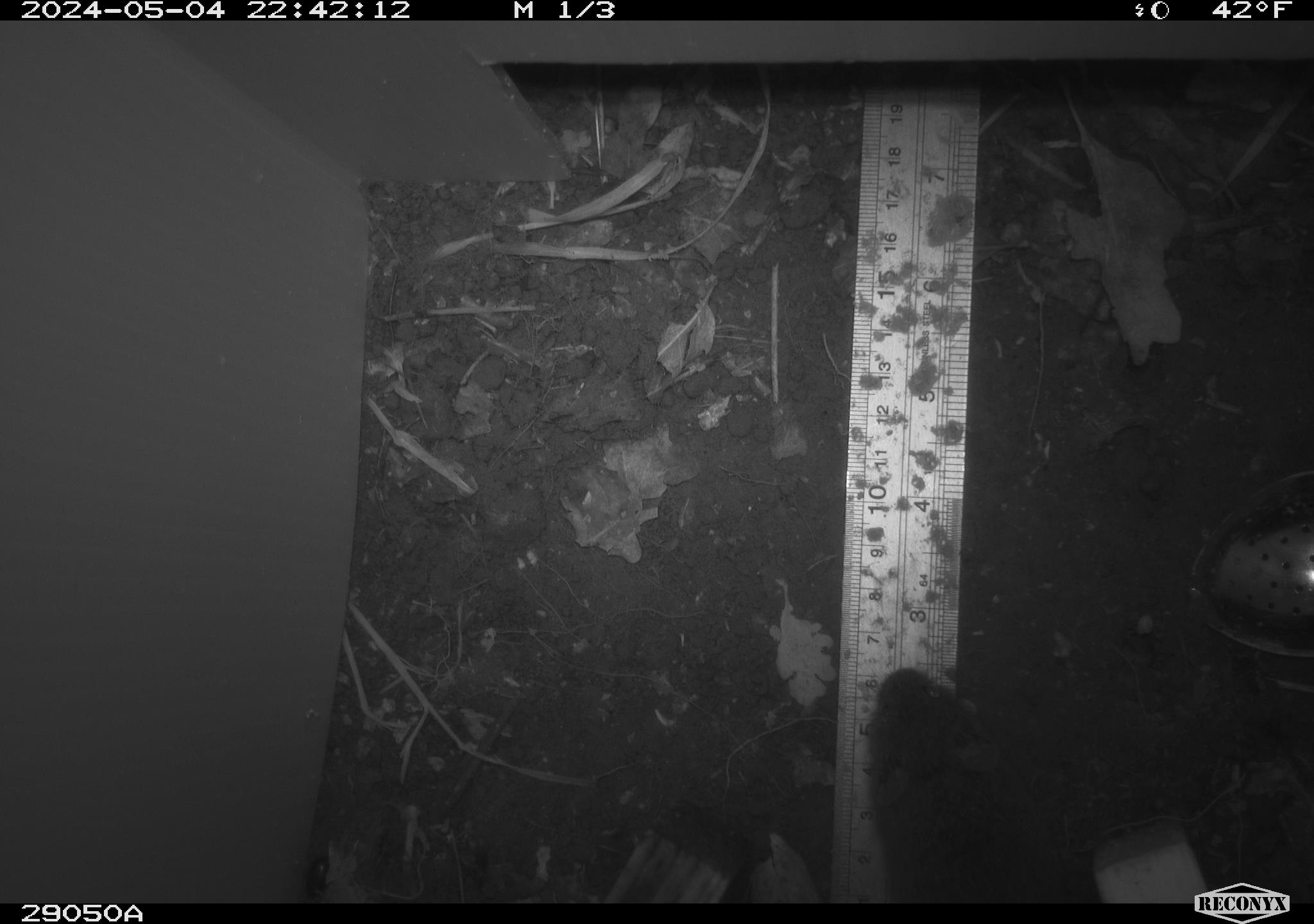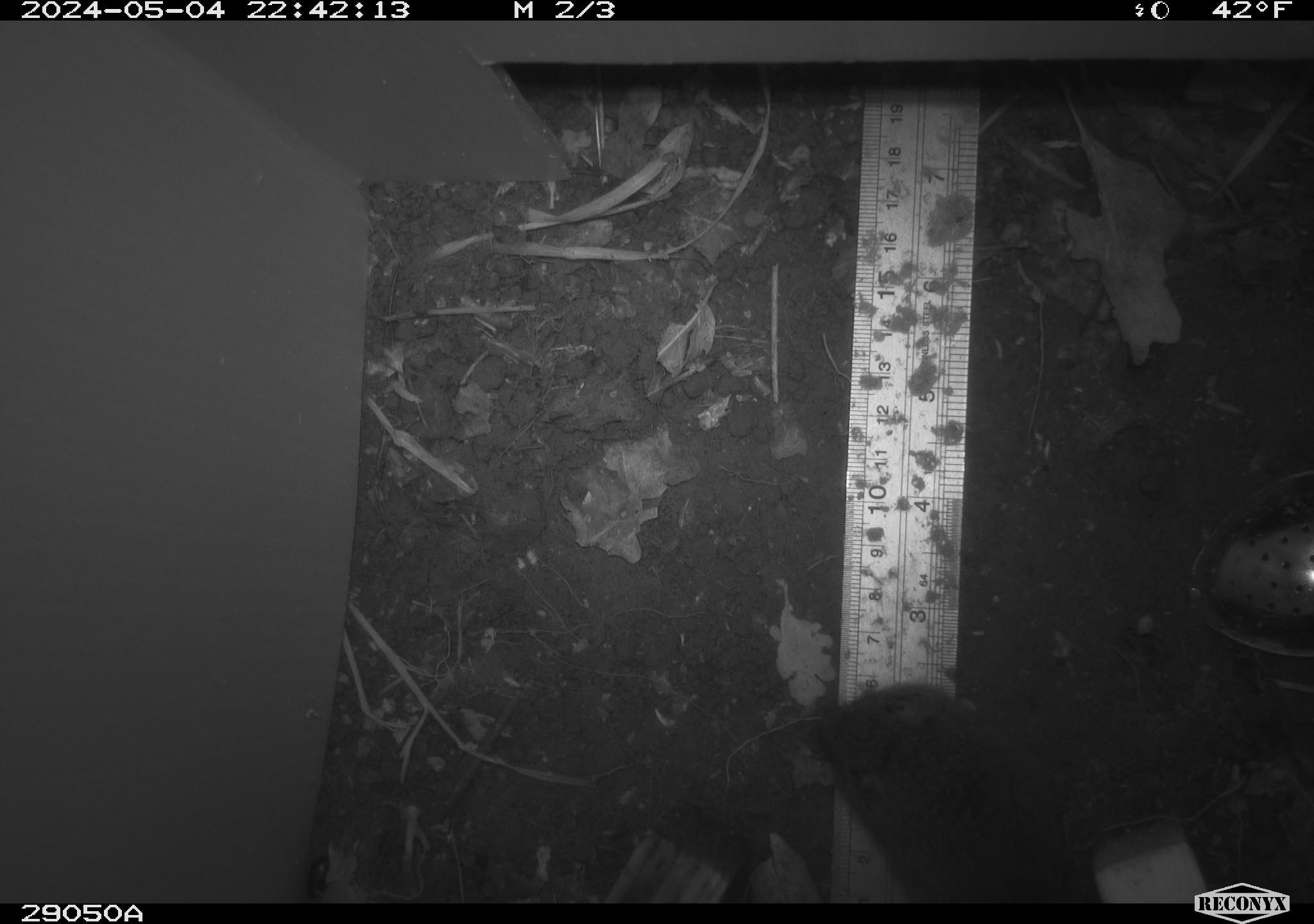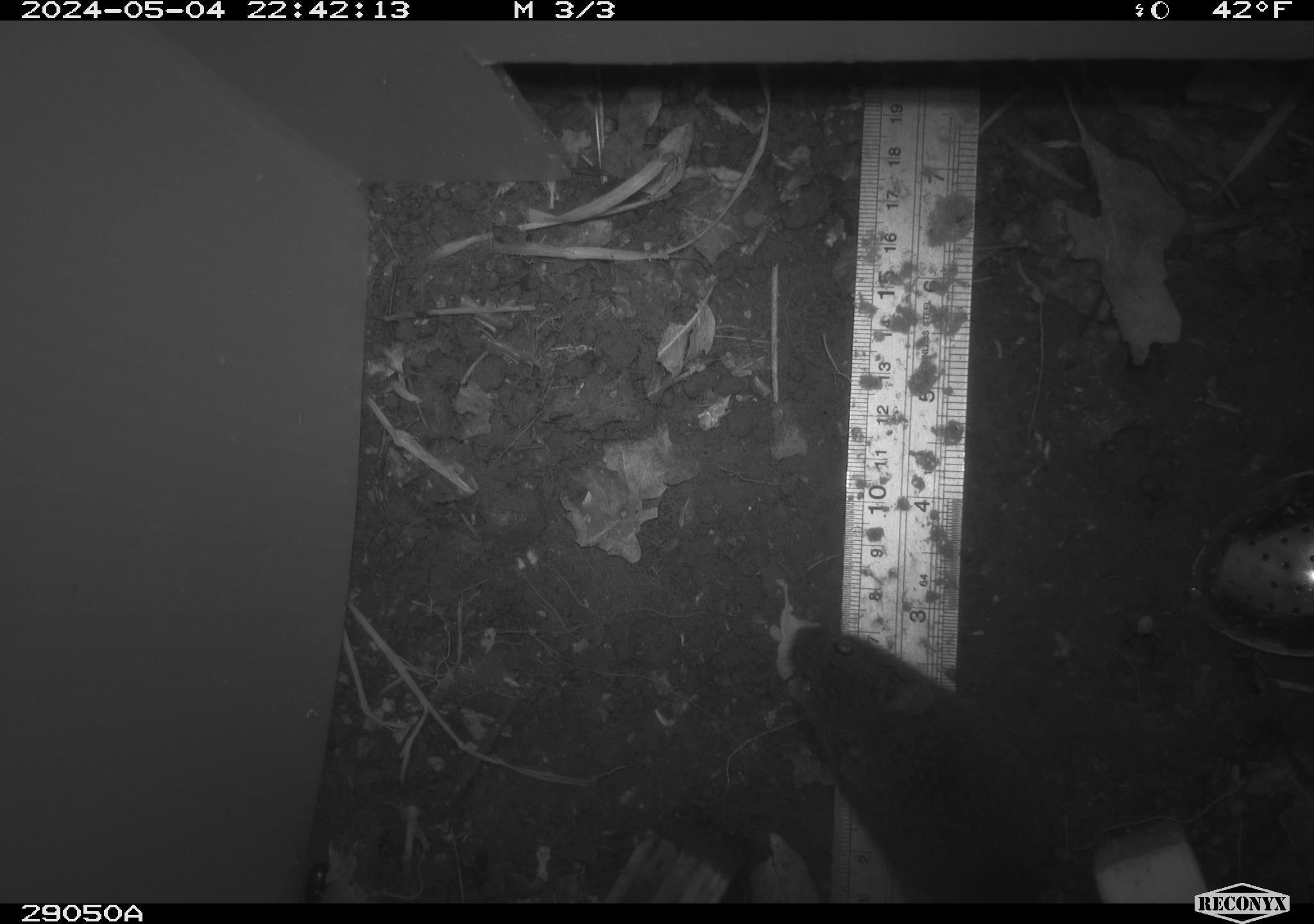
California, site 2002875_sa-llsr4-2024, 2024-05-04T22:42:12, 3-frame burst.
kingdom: Animalia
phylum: Chordata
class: Mammalia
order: Rodentia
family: Cricetidae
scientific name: Arvicolinae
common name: voles, lemmings, and muskrats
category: arvicolinae subfamily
Arvicolinae subfamily (voles, lemmings, and muskrats) (Arvicolinae).